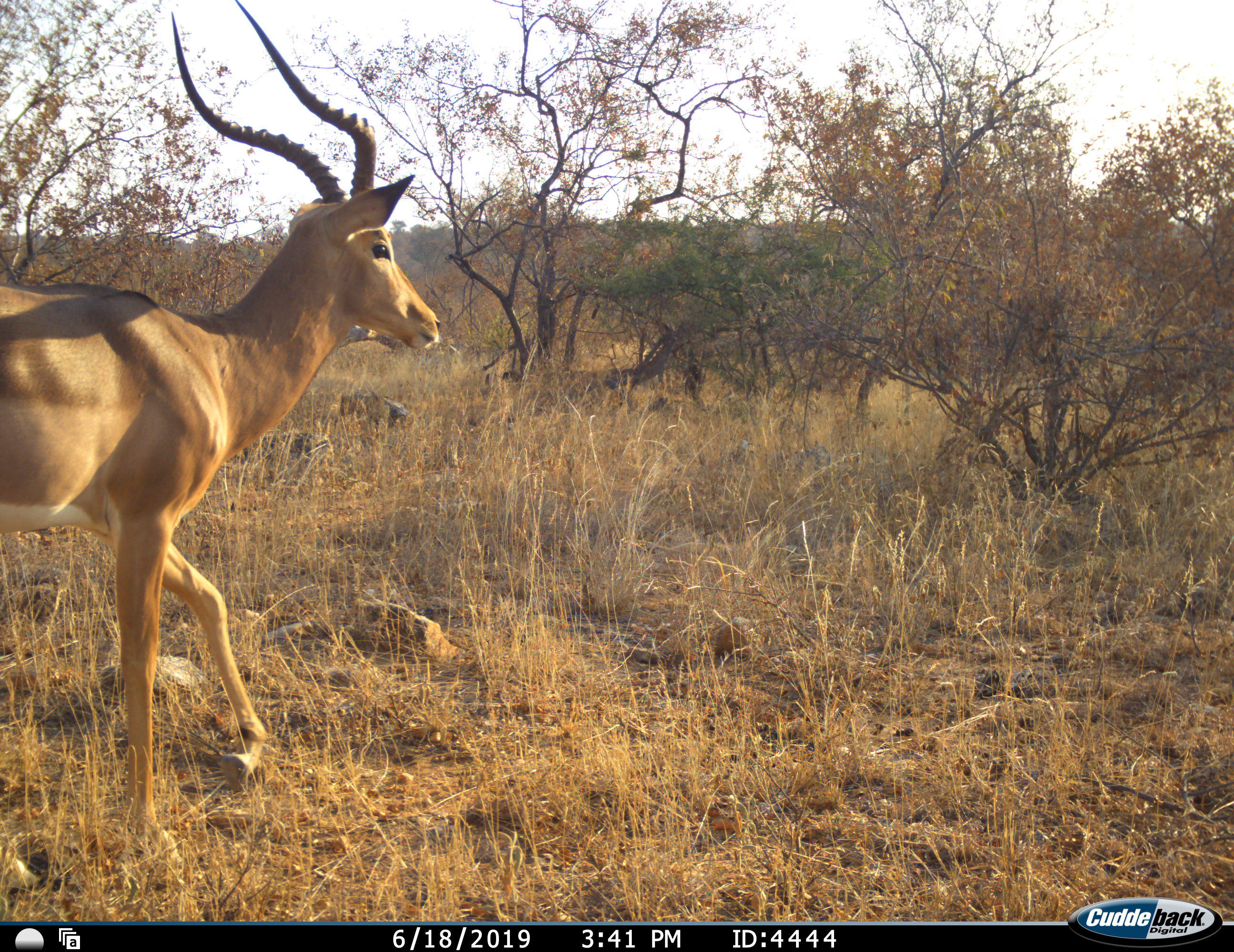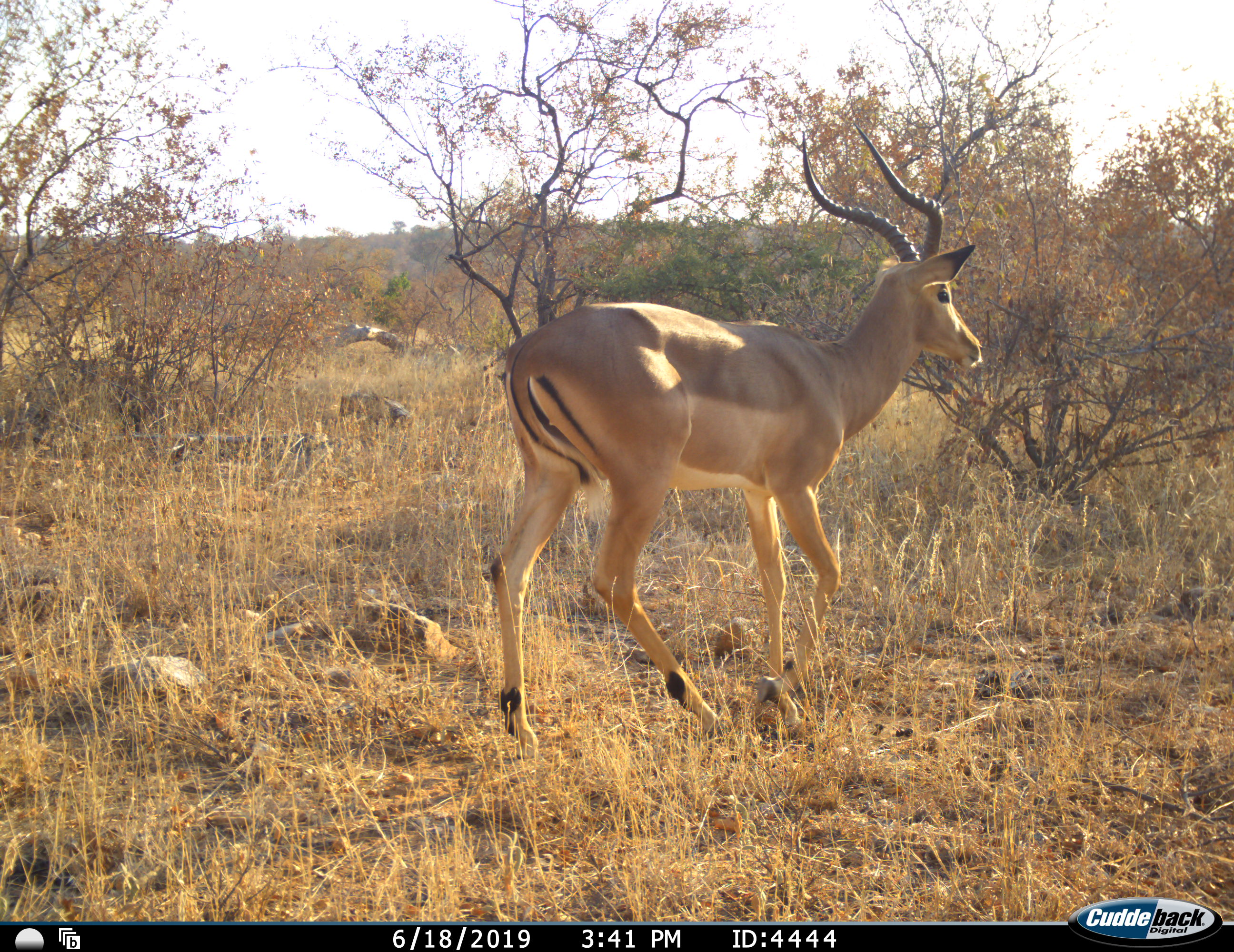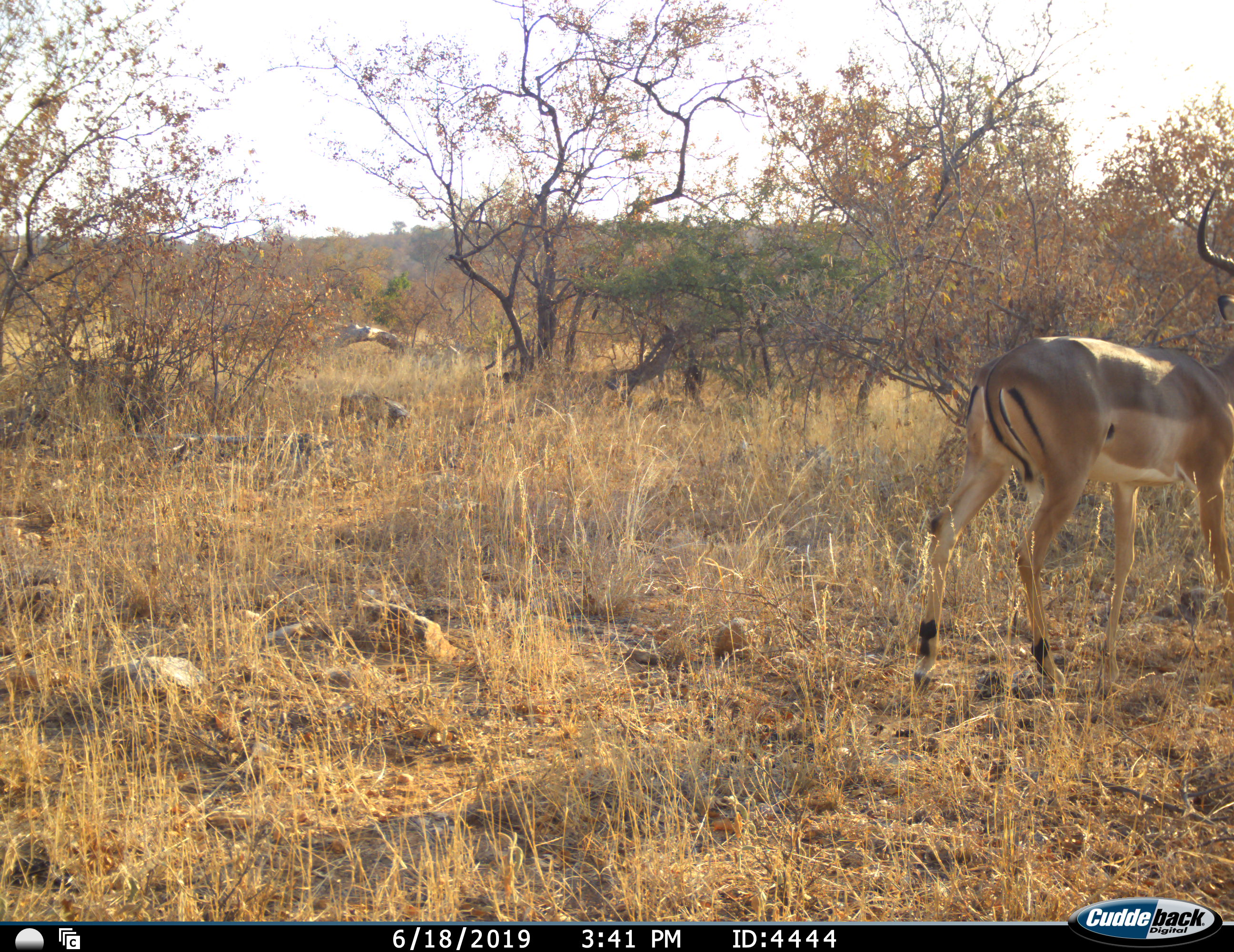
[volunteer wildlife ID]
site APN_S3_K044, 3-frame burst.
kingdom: Animalia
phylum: Chordata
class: Mammalia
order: Artiodactyla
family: Bovidae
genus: Aepyceros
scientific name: Aepyceros melampus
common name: impala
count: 1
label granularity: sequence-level